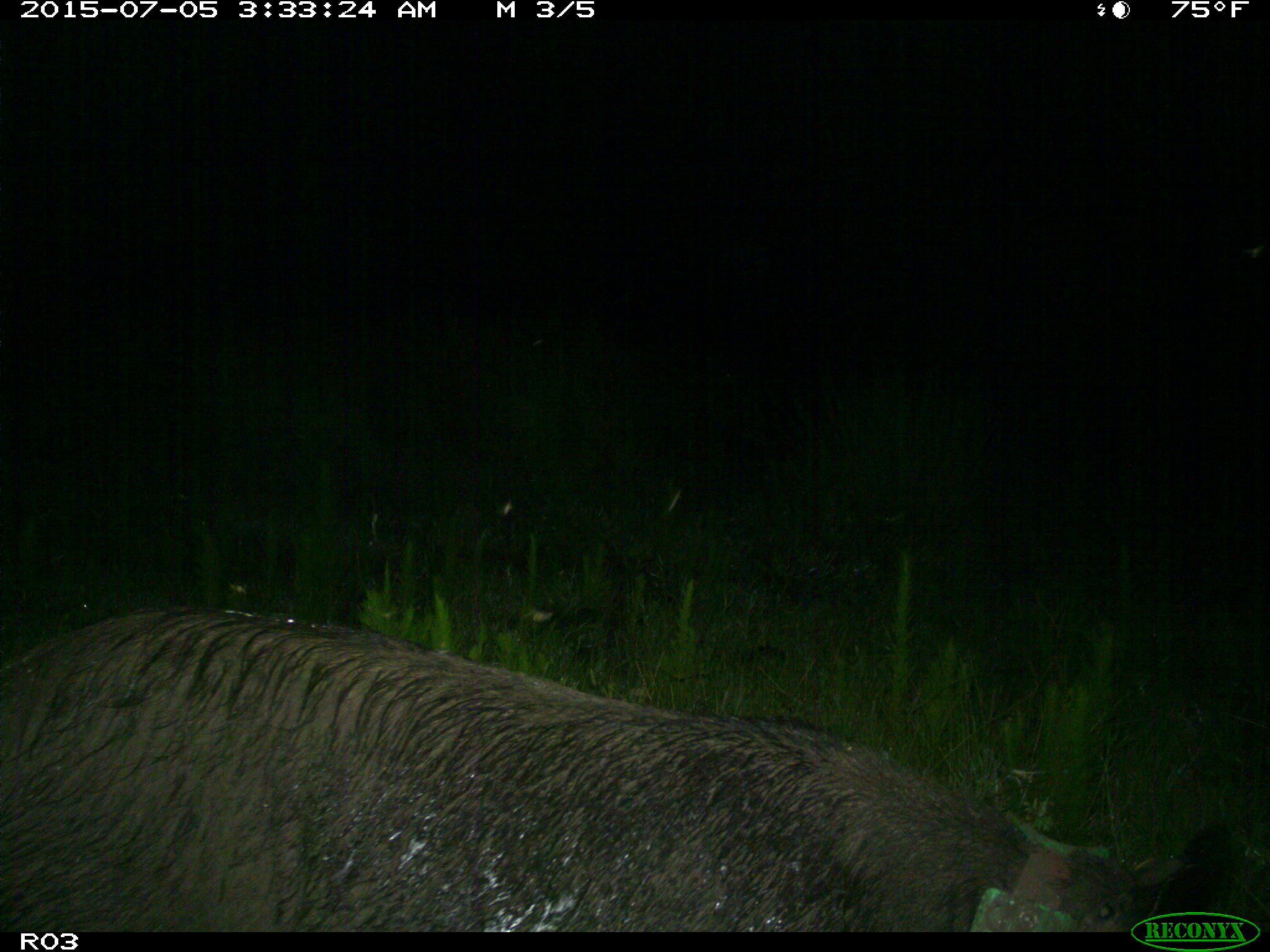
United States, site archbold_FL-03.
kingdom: Animalia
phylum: Chordata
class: Mammalia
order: Artiodactyla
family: Suidae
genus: Sus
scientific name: Sus scrofa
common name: wild boar